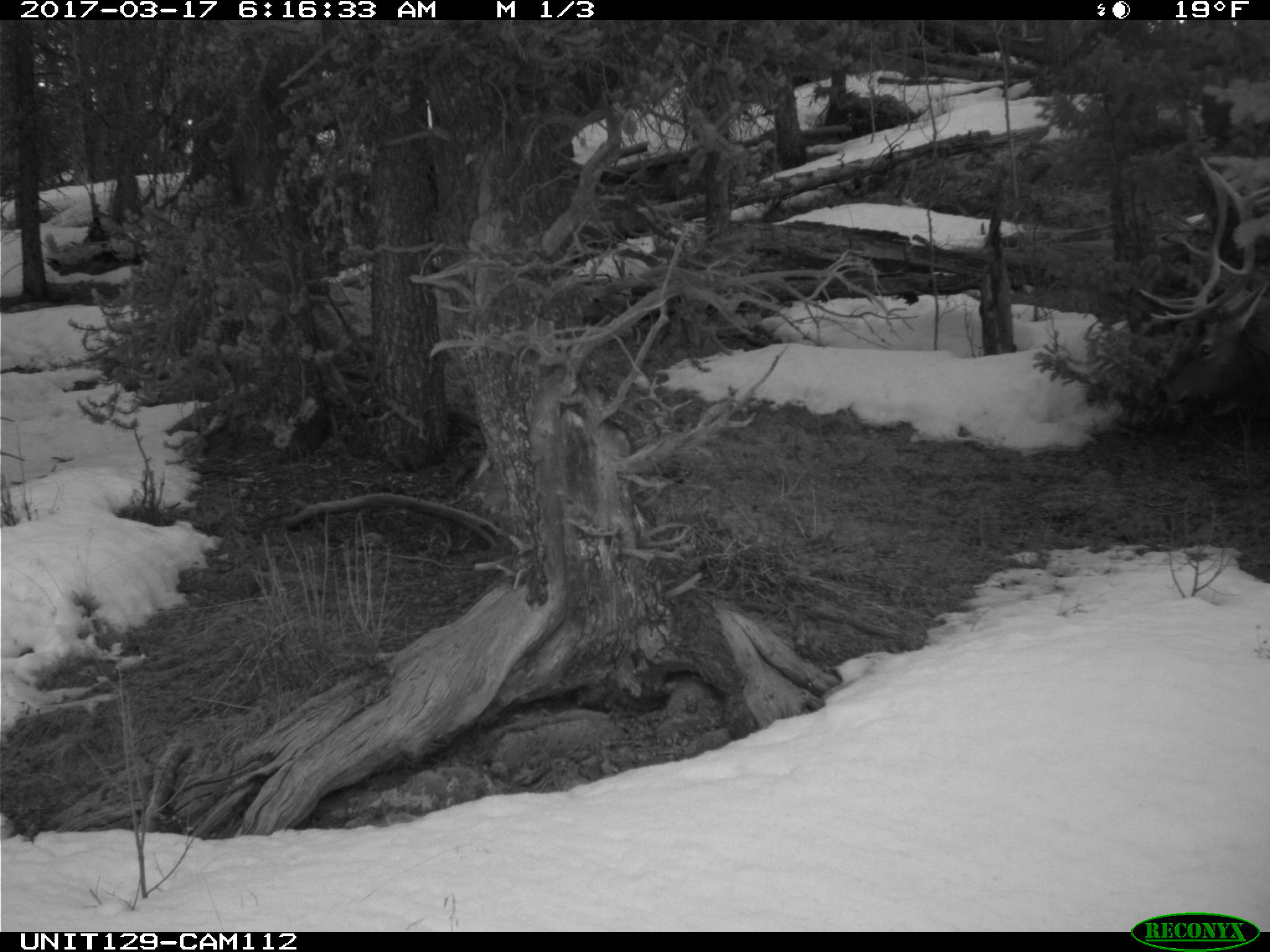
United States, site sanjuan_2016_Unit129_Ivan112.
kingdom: Animalia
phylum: Chordata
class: Mammalia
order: Artiodactyla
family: Cervidae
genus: Cervus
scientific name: Cervus elaphus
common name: red deer